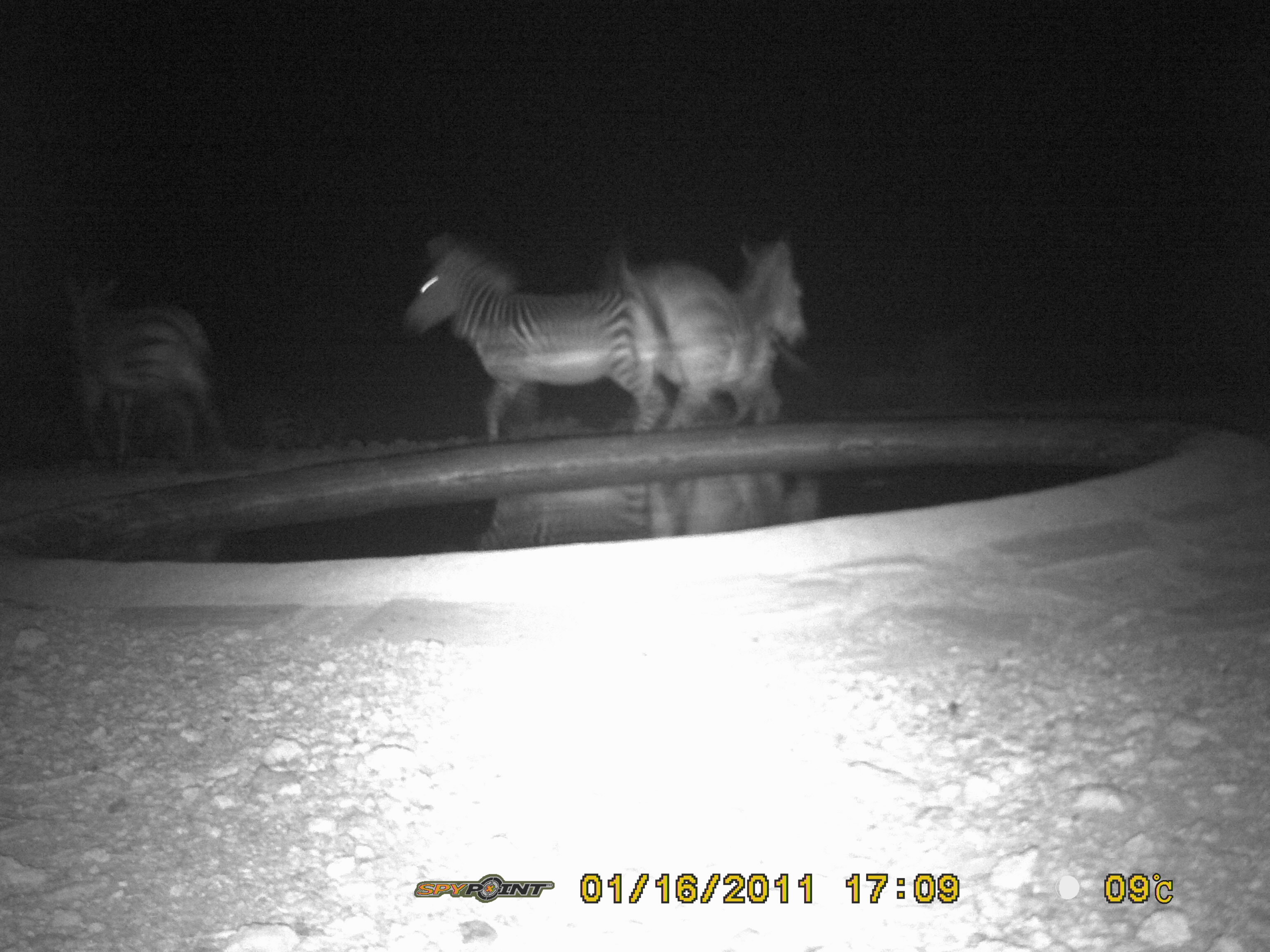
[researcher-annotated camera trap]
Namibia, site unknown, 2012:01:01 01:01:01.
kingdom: Animalia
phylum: Chordata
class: Mammalia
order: Perissodactyla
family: Equidae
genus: Equus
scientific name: Equus zebra hartmannae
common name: hartmann's mountain zebra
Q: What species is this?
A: Equus zebra hartmannae (hartmann's mountain zebra).